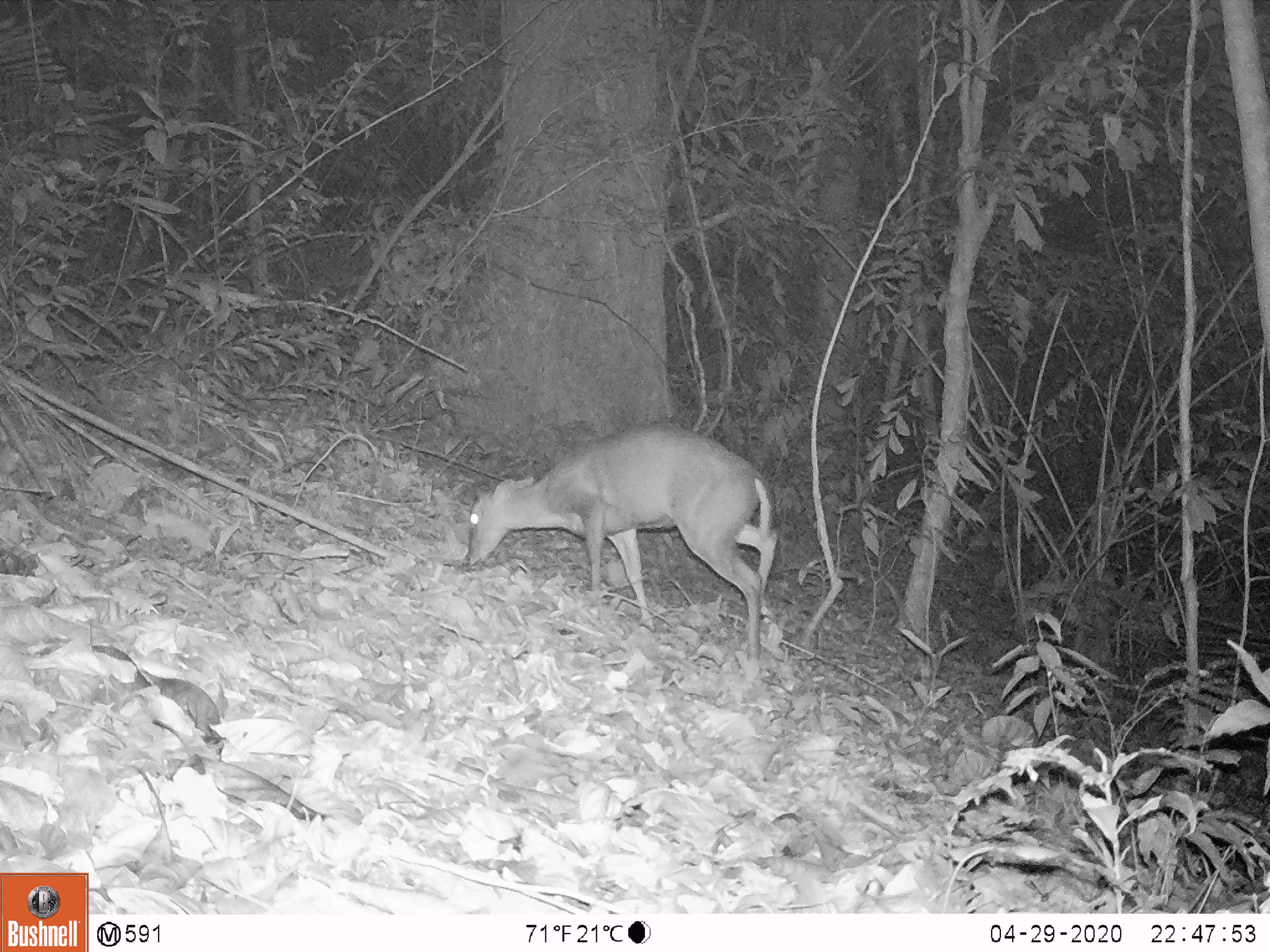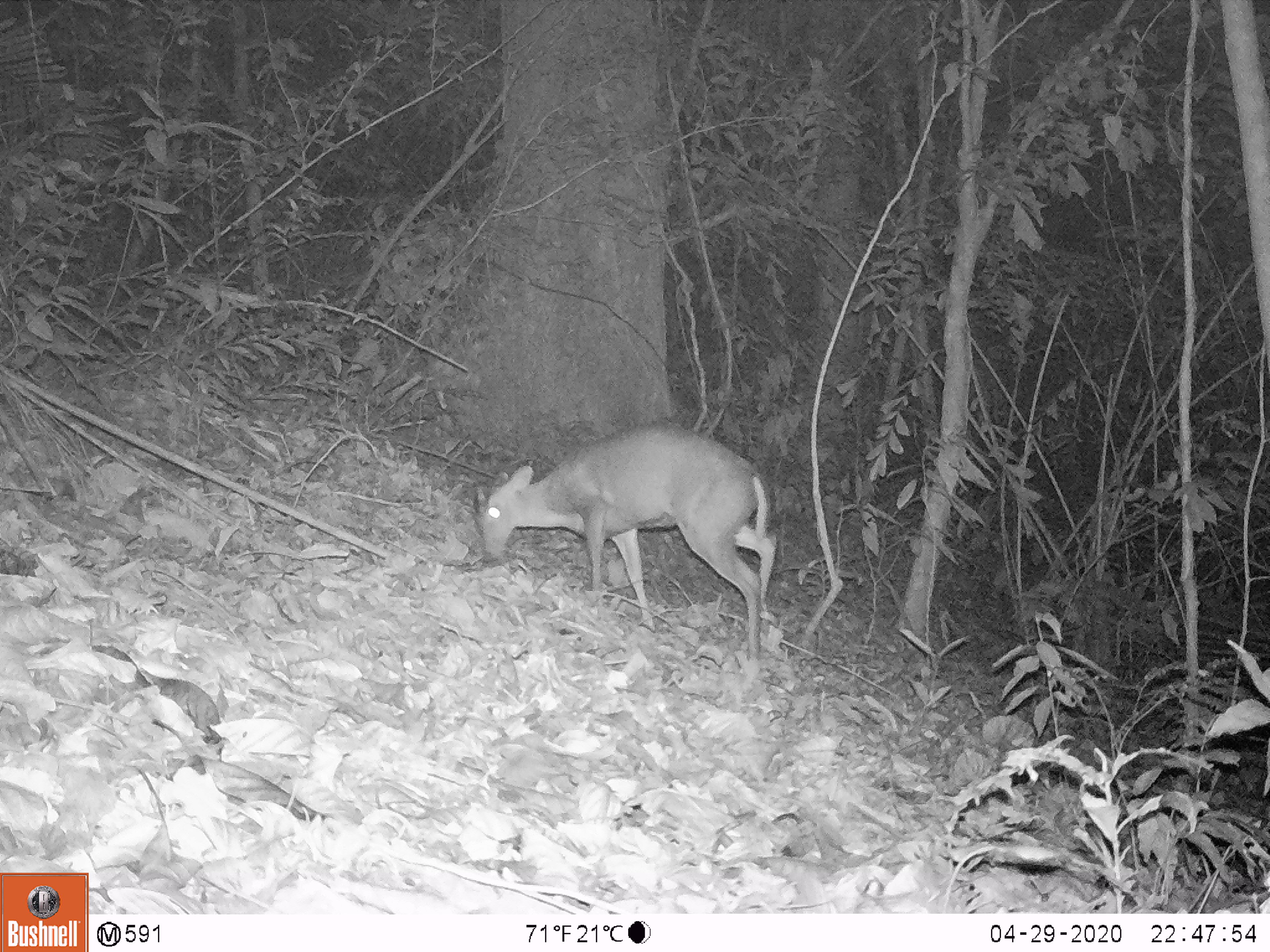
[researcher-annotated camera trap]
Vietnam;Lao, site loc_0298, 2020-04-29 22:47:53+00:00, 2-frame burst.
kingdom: Animalia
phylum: Chordata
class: Mammalia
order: Artiodactyla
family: Cervidae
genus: Muntiacus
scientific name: Muntiacus rooseveltorum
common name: roosevelt's muntjac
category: roosevelts muntjac group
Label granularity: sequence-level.